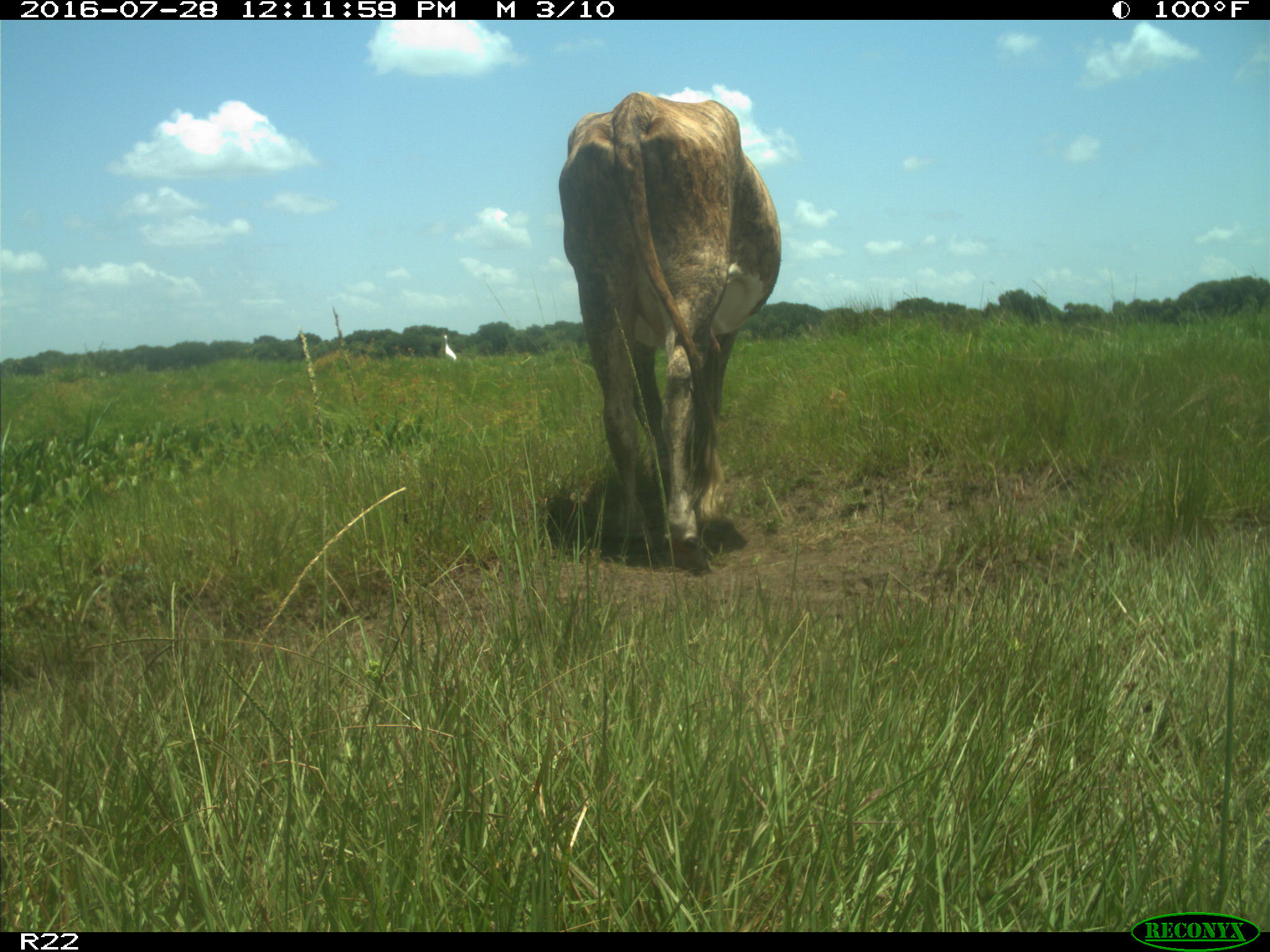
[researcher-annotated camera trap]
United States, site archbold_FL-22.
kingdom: Animalia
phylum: Chordata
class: Mammalia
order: Artiodactyla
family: Bovidae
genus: Bos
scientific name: Bos taurus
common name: domestic cow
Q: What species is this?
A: Bos taurus (domestic cow).